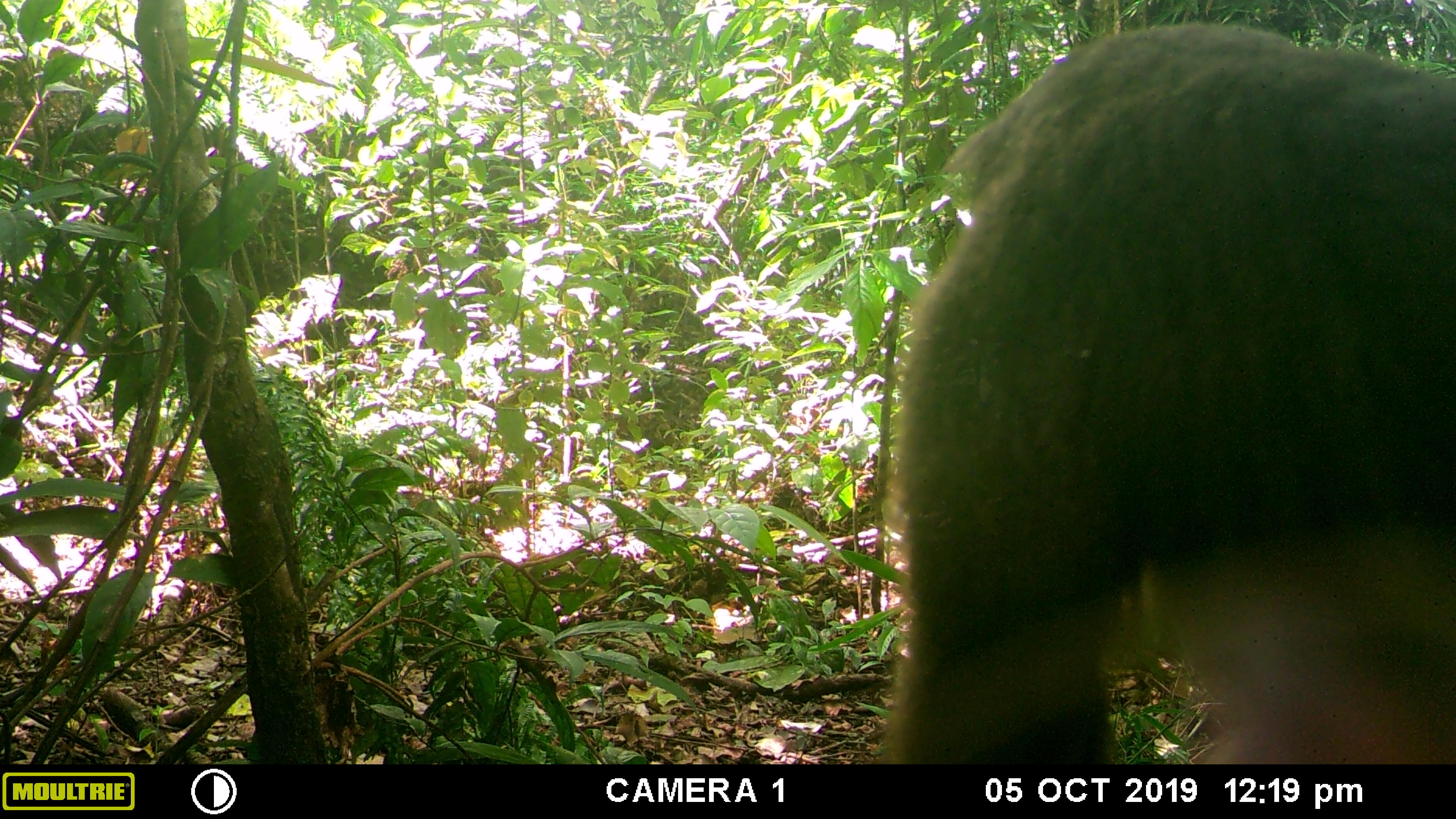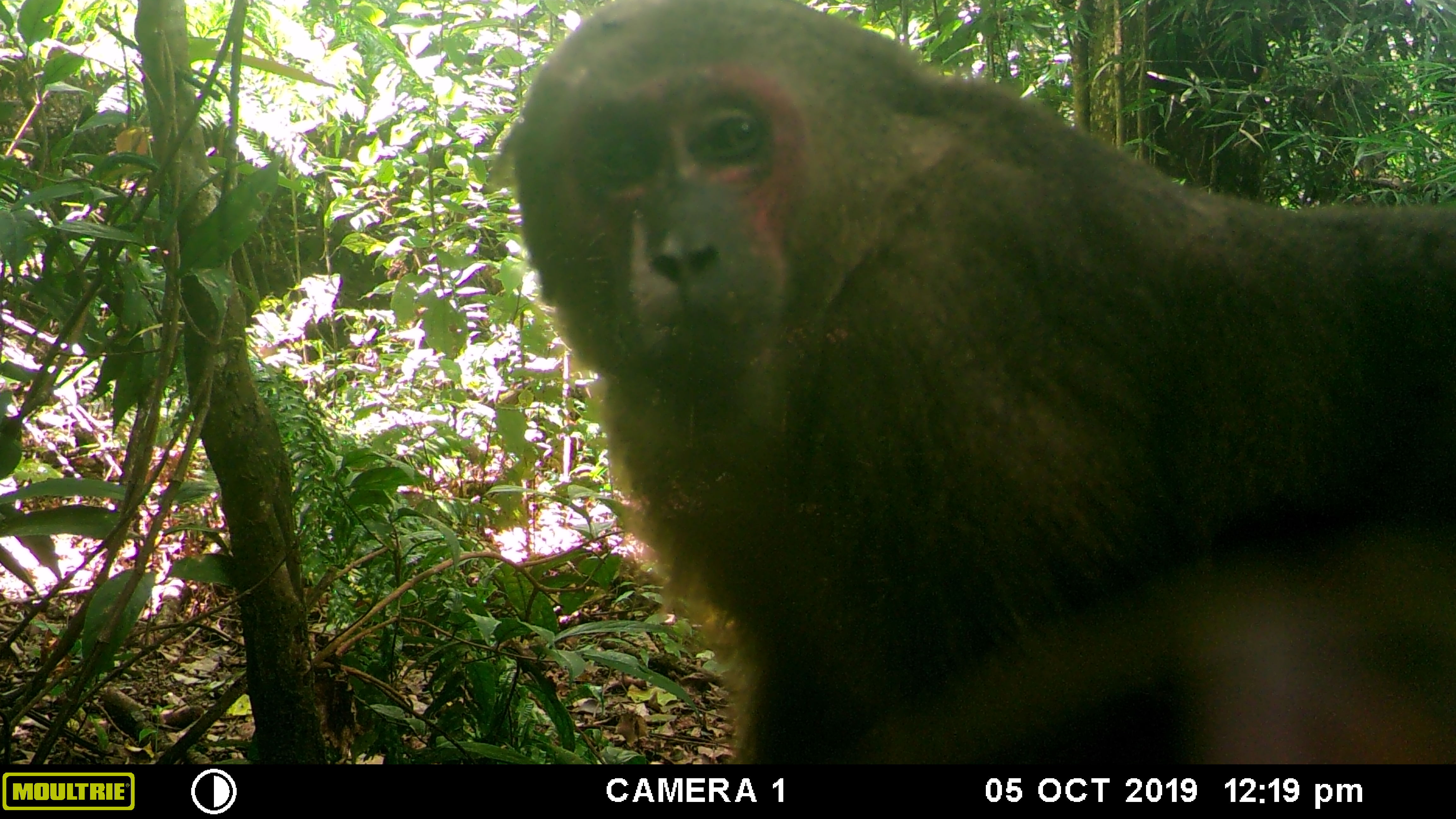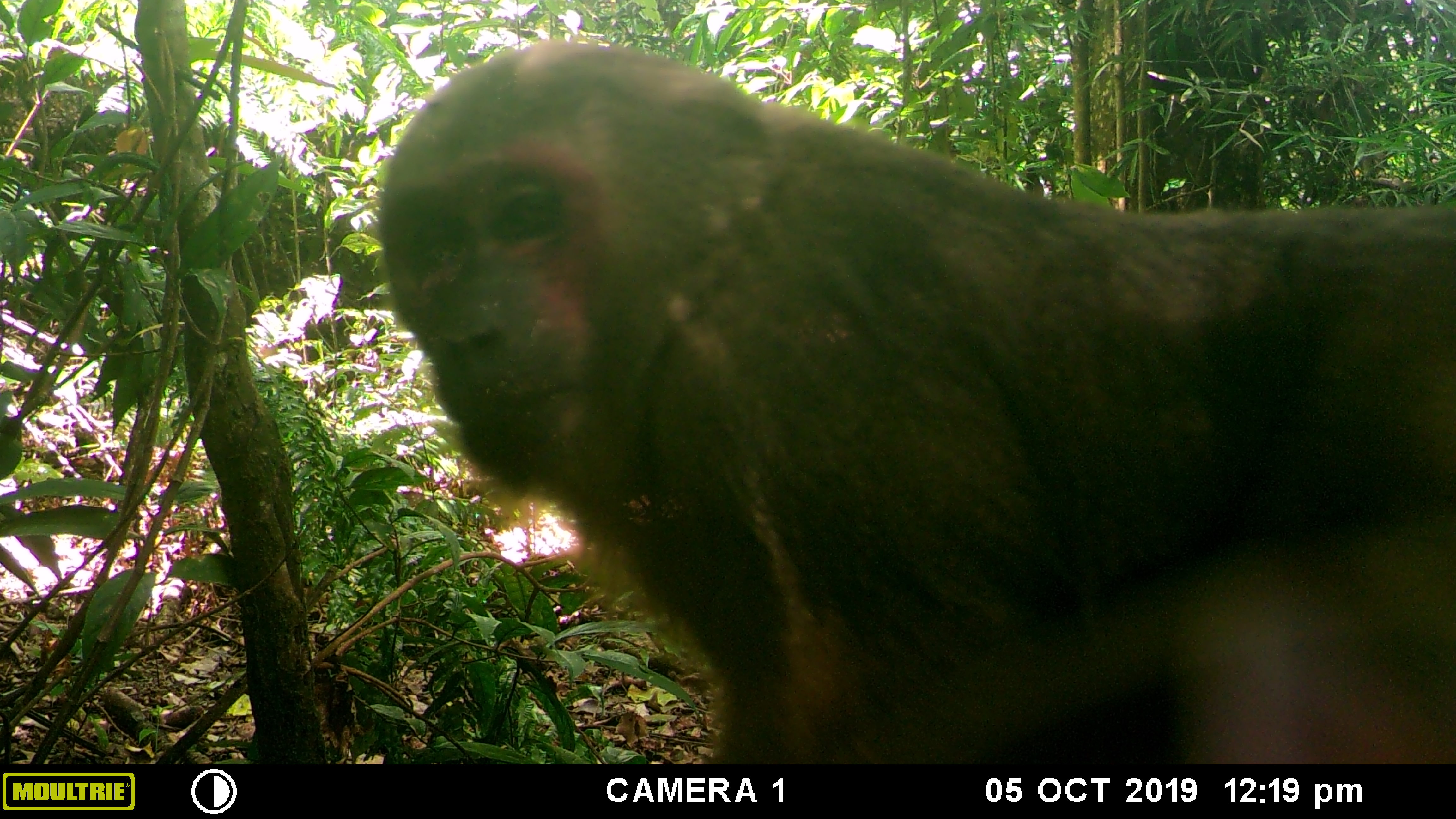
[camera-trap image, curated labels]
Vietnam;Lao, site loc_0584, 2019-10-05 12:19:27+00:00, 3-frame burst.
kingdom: Animalia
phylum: Chordata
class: Mammalia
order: Primates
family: Cercopithecidae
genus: Macaca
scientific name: Macaca arctoides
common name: stump-tailed macaque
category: stump tailed macaque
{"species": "stump tailed macaque (stump-tailed macaque) (Macaca arctoides)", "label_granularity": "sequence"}